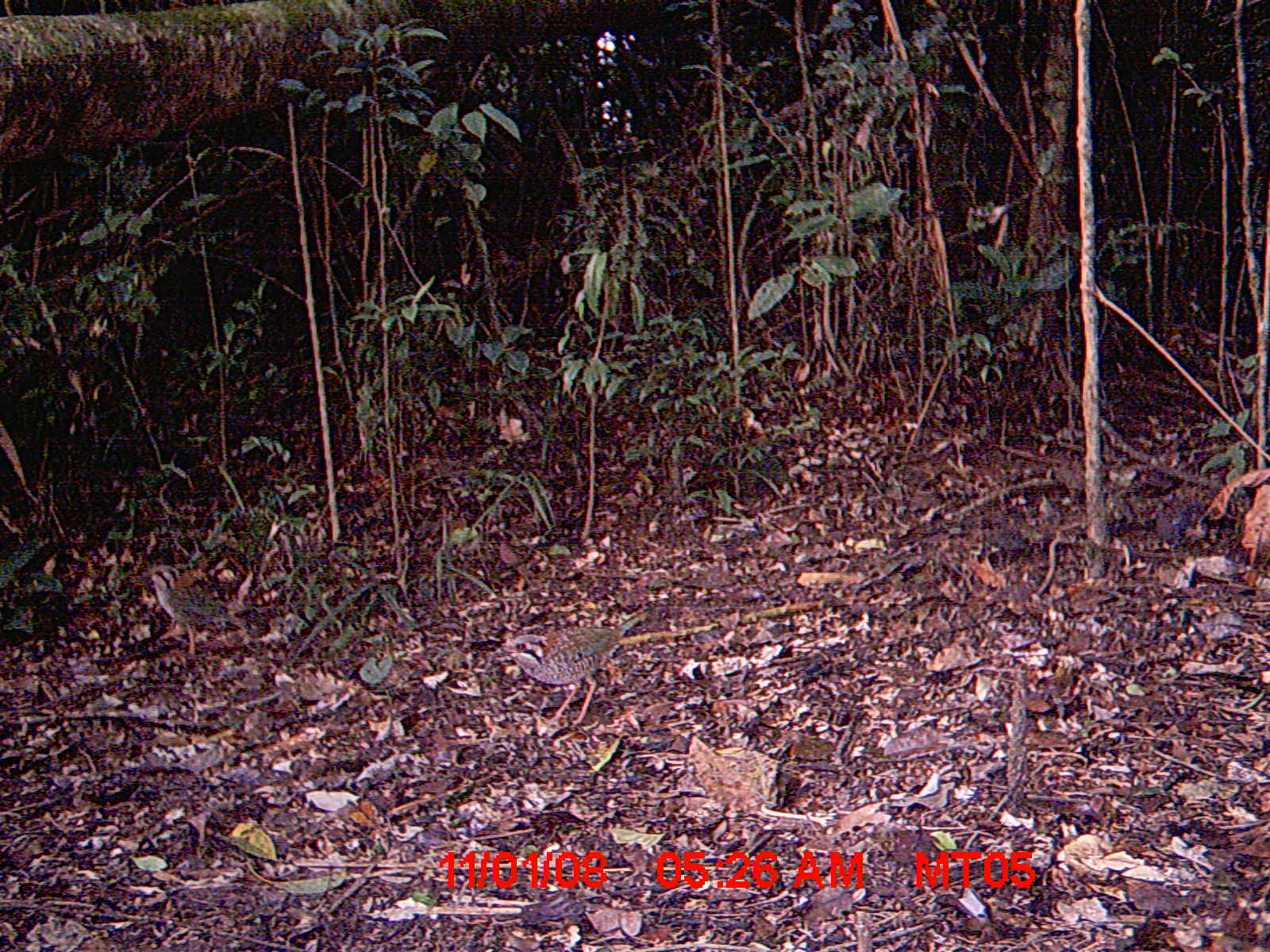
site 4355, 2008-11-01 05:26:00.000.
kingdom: Animalia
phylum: Chordata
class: Aves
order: Cuculiformes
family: Cuculidae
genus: Coua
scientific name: Coua serriana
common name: red-breasted coua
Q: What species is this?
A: Coua serriana (red-breasted coua).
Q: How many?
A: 2.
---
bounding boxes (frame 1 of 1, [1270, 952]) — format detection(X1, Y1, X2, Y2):
coua serriana: detection(500, 610, 649, 728)